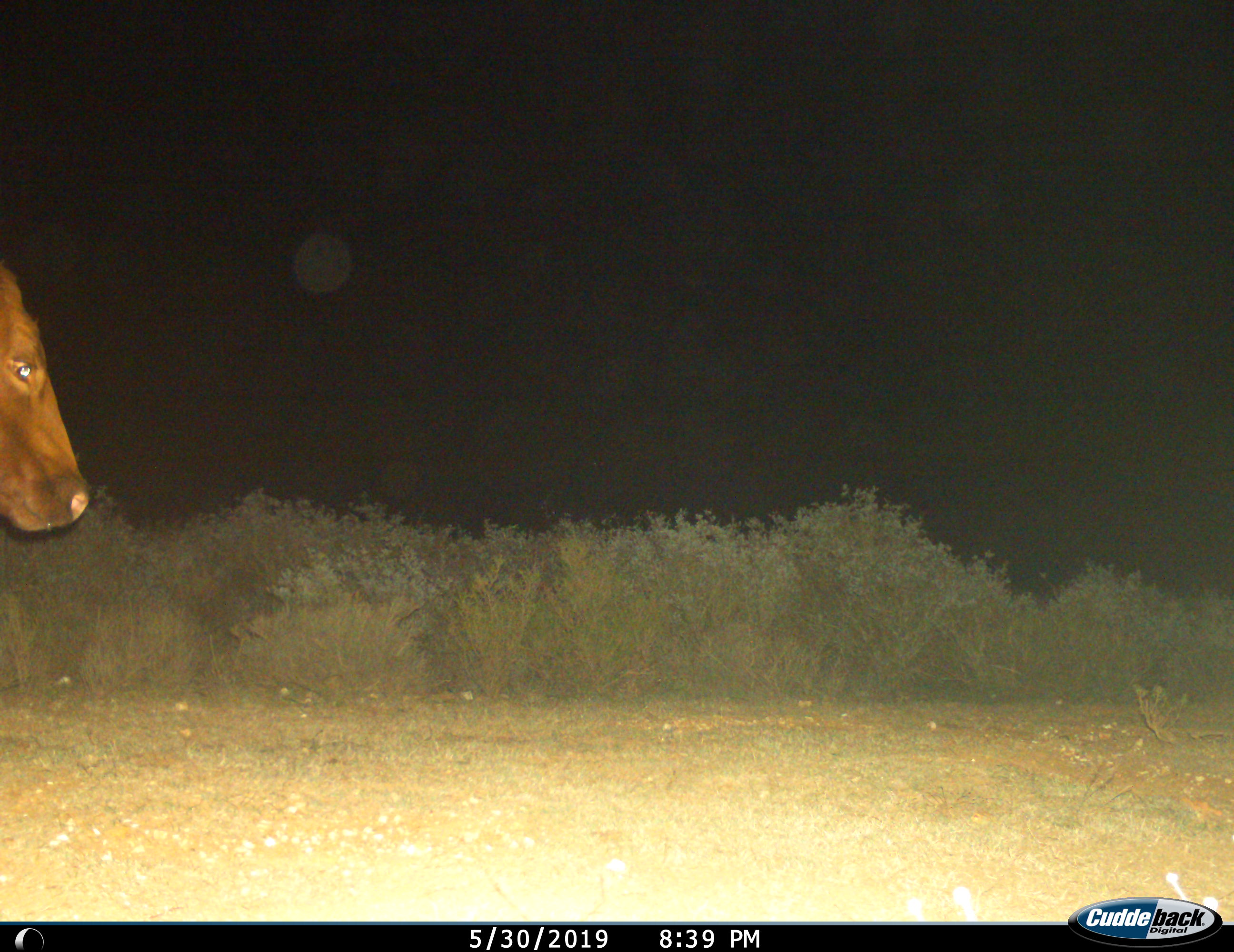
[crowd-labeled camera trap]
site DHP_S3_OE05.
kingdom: Animalia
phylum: Chordata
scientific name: Vertebrata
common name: domestic animal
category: domesticanimal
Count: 1.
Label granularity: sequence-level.